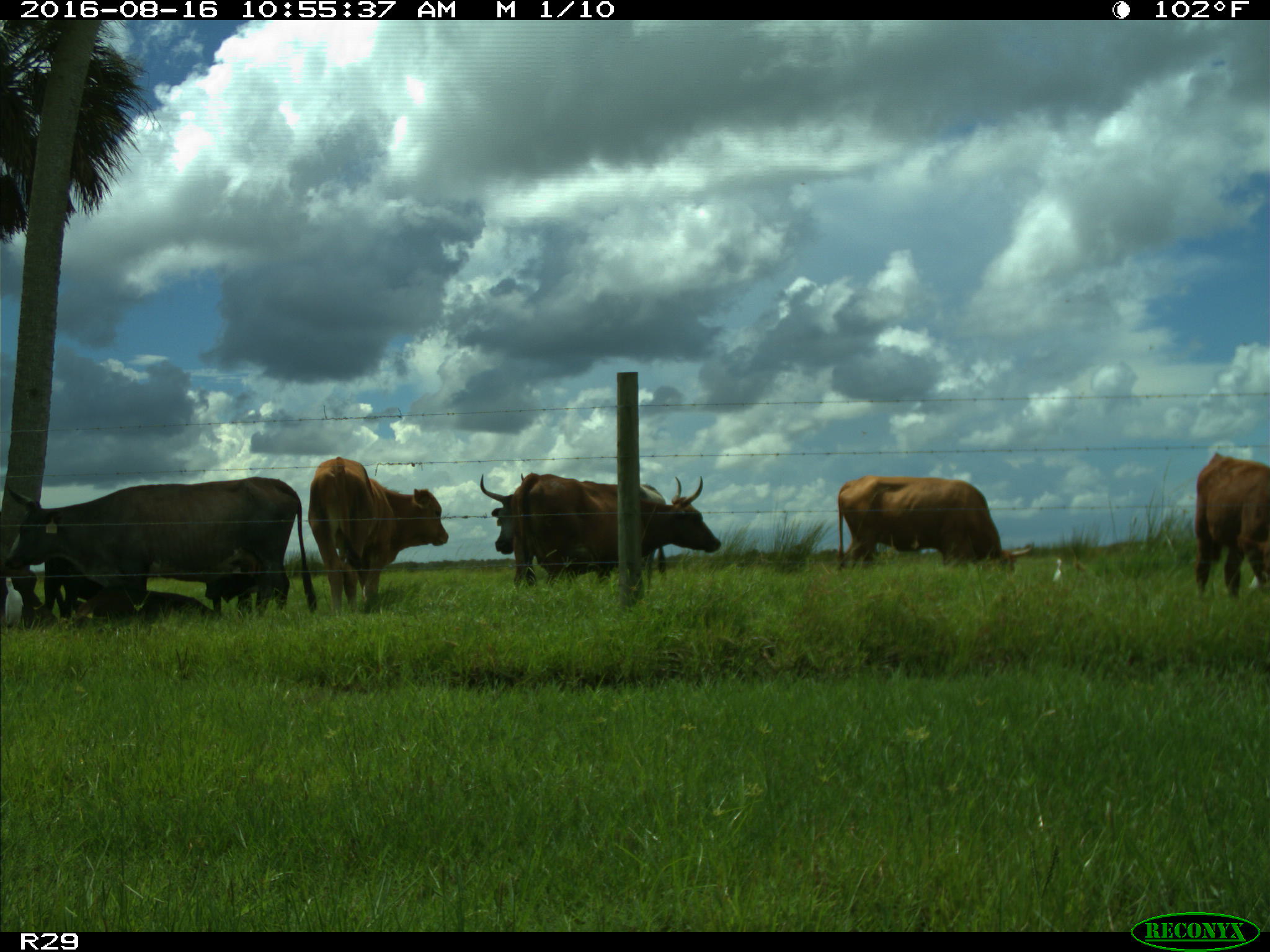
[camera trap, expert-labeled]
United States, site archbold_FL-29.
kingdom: Animalia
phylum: Chordata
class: Mammalia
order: Artiodactyla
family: Bovidae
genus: Bos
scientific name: Bos taurus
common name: domestic cow